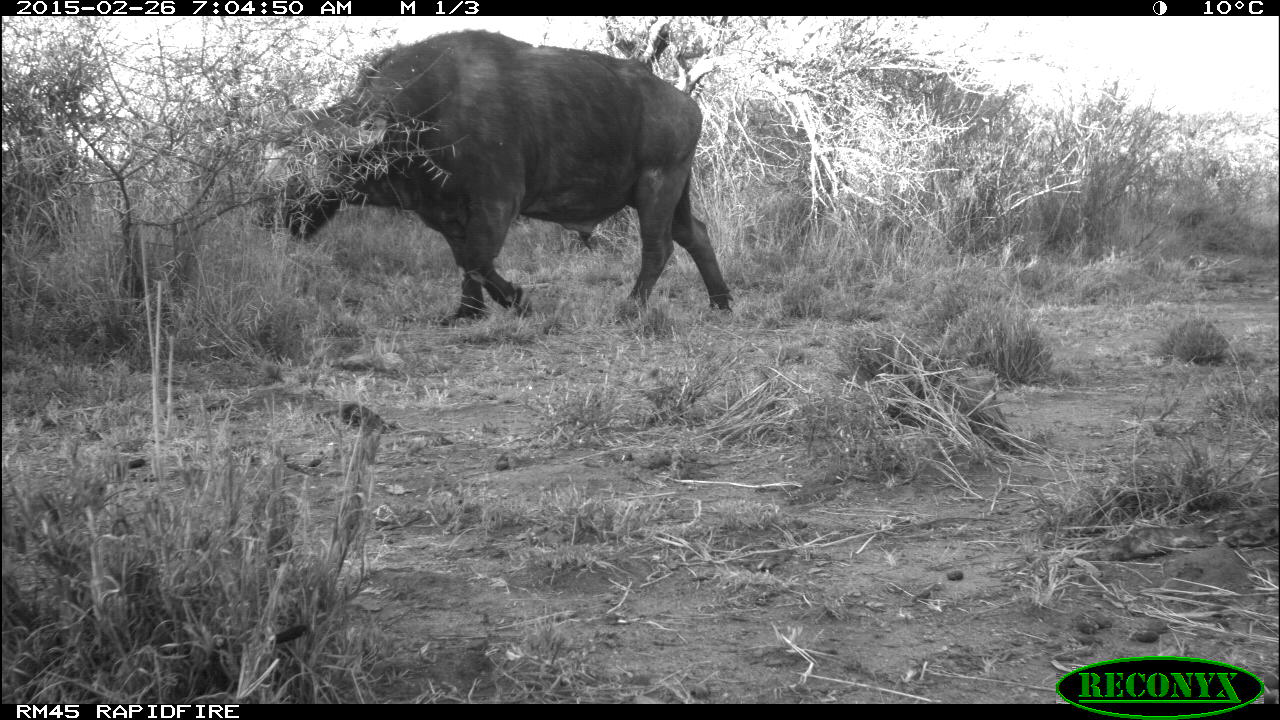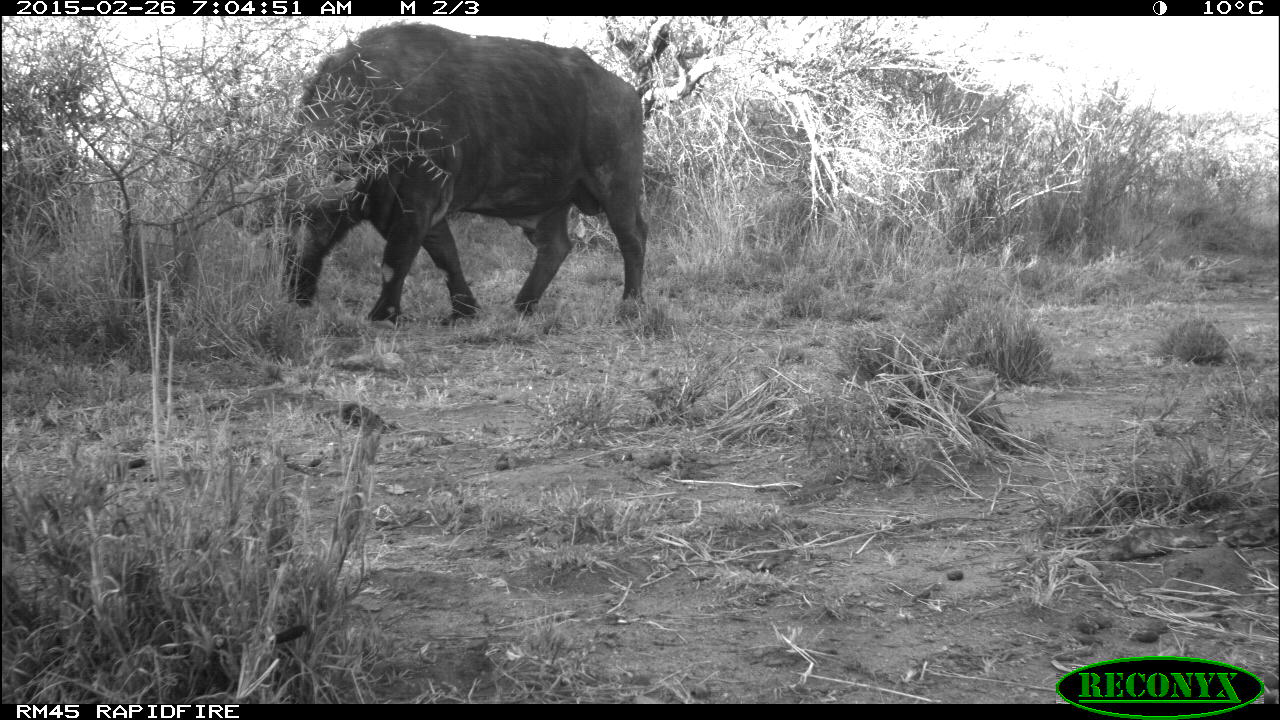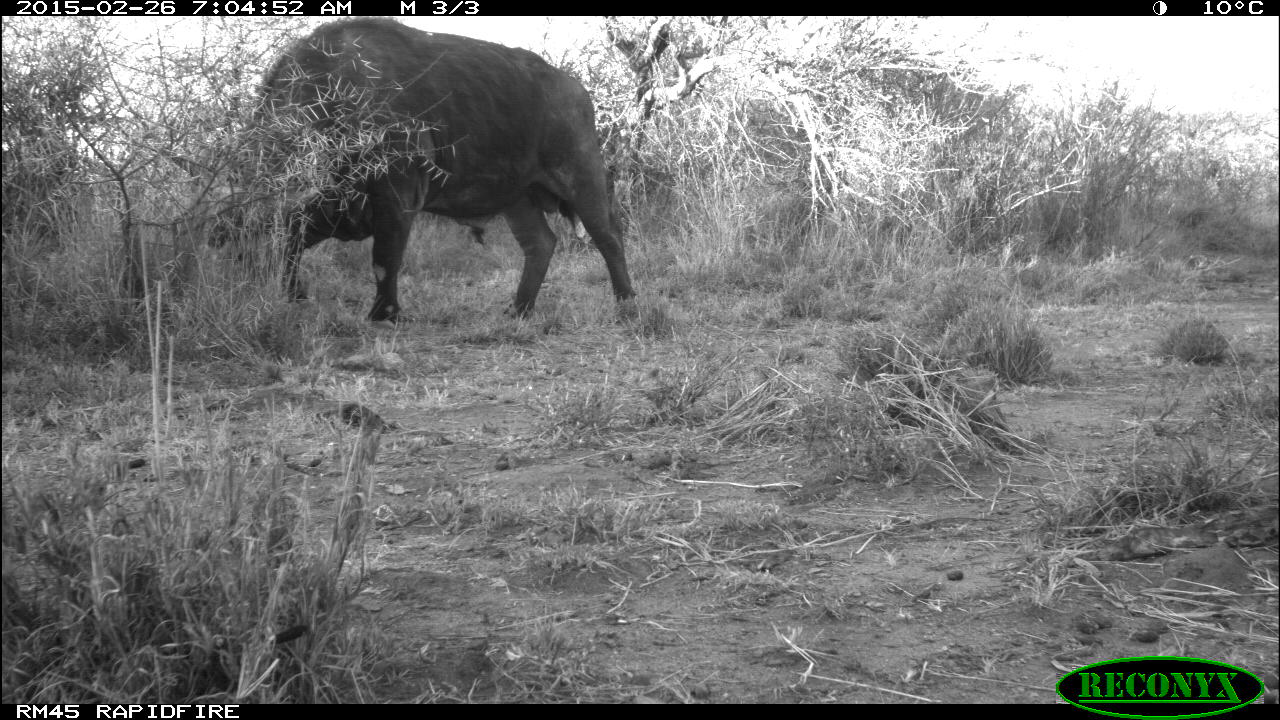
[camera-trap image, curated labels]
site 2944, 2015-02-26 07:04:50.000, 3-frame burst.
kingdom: Animalia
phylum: Chordata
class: Mammalia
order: Artiodactyla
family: Bovidae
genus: Syncerus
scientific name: Syncerus caffer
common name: african buffalo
Syncerus caffer (african buffalo), count 1.